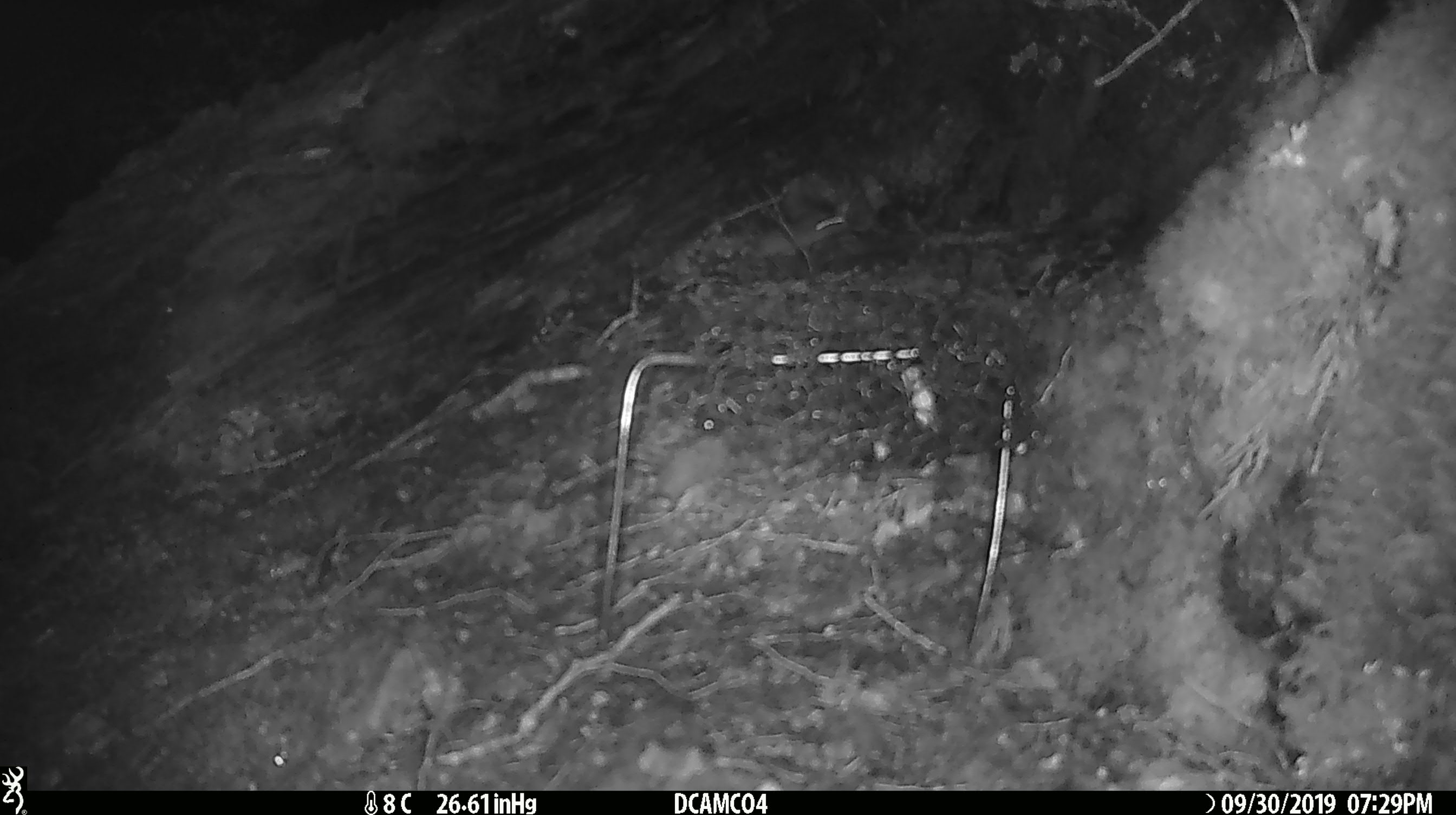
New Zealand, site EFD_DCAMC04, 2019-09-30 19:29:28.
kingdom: Animalia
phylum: Chordata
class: Mammalia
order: Rodentia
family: Muridae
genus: Mus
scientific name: Mus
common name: mouse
Mouse (Mus).